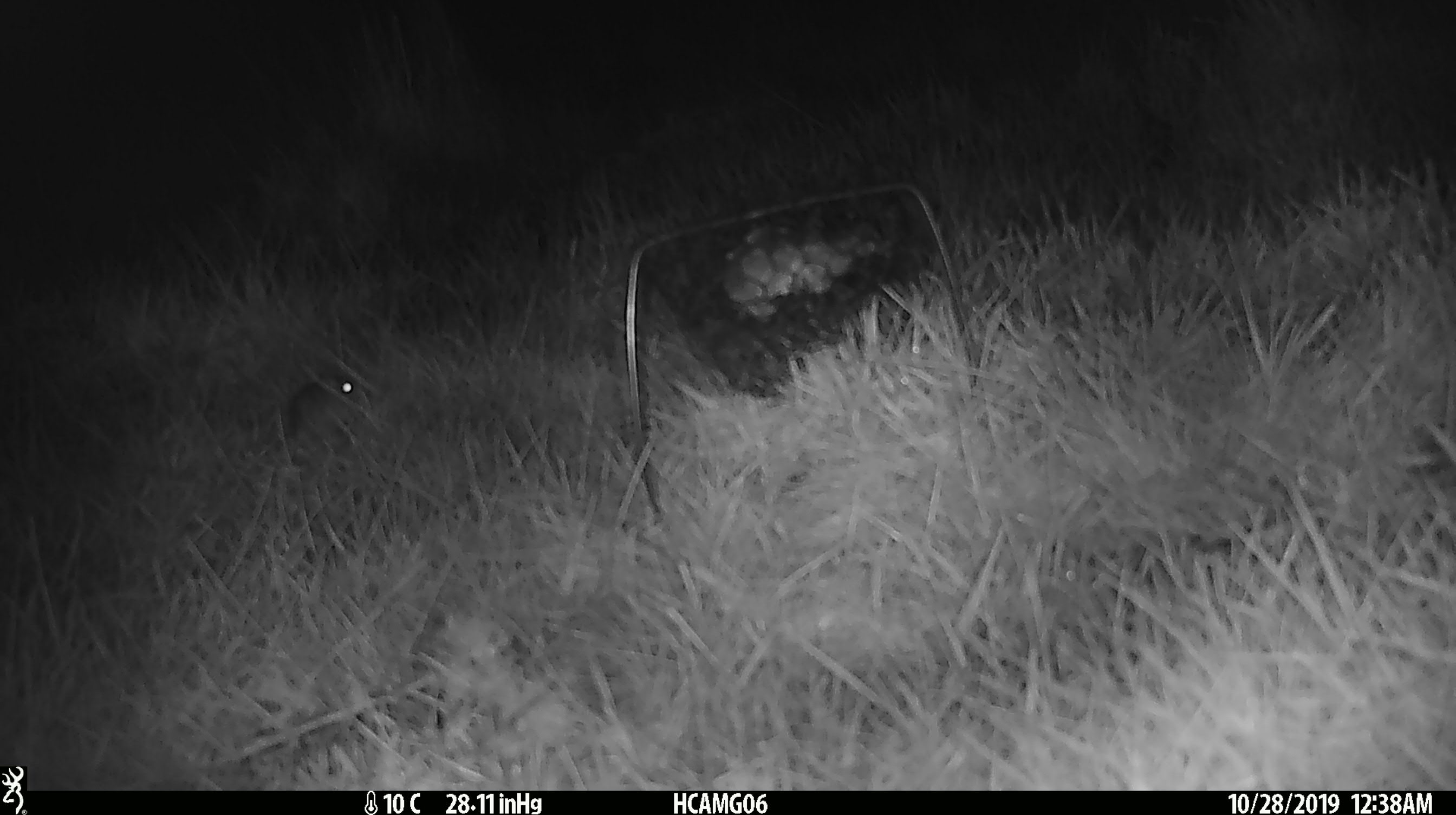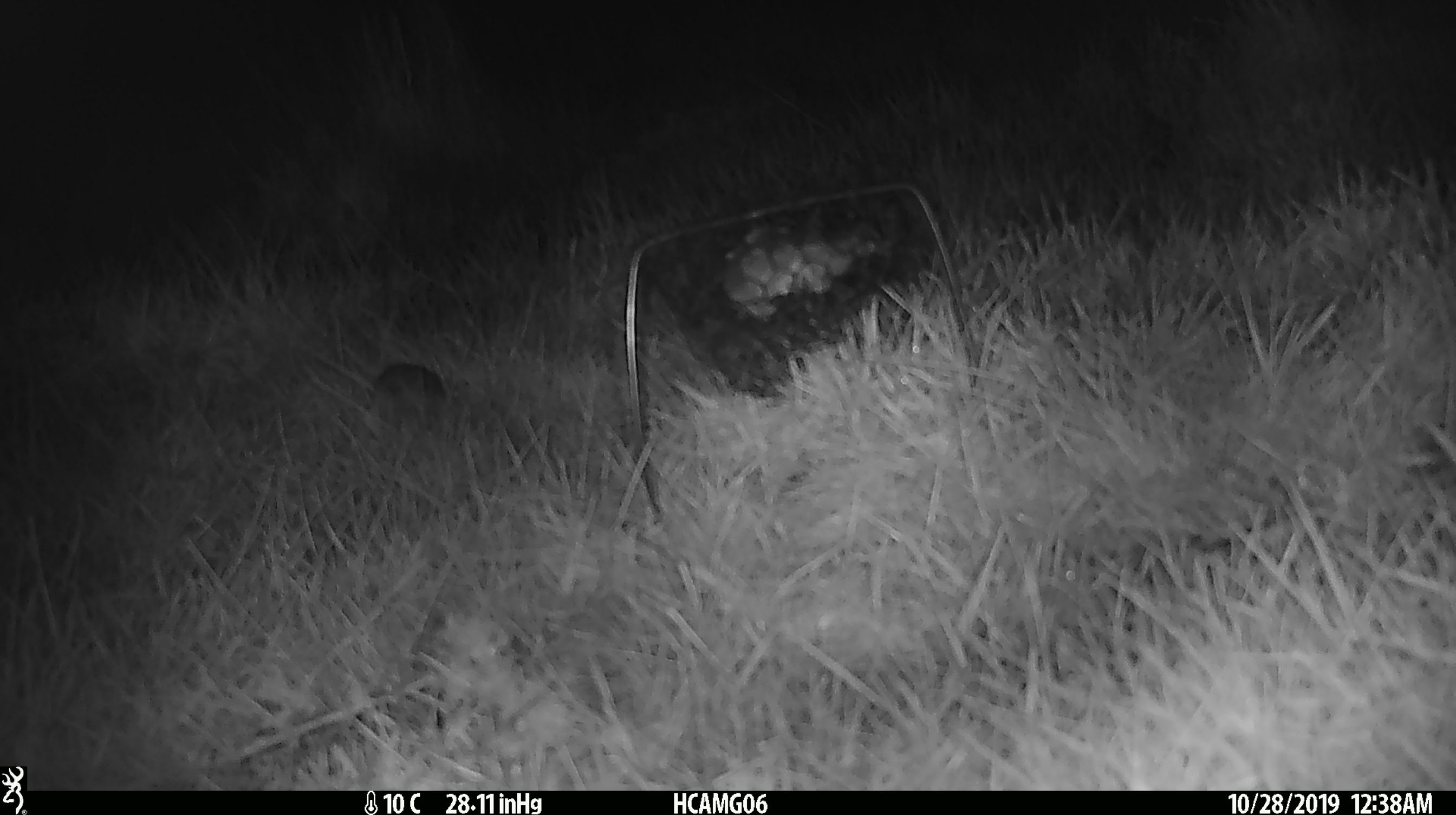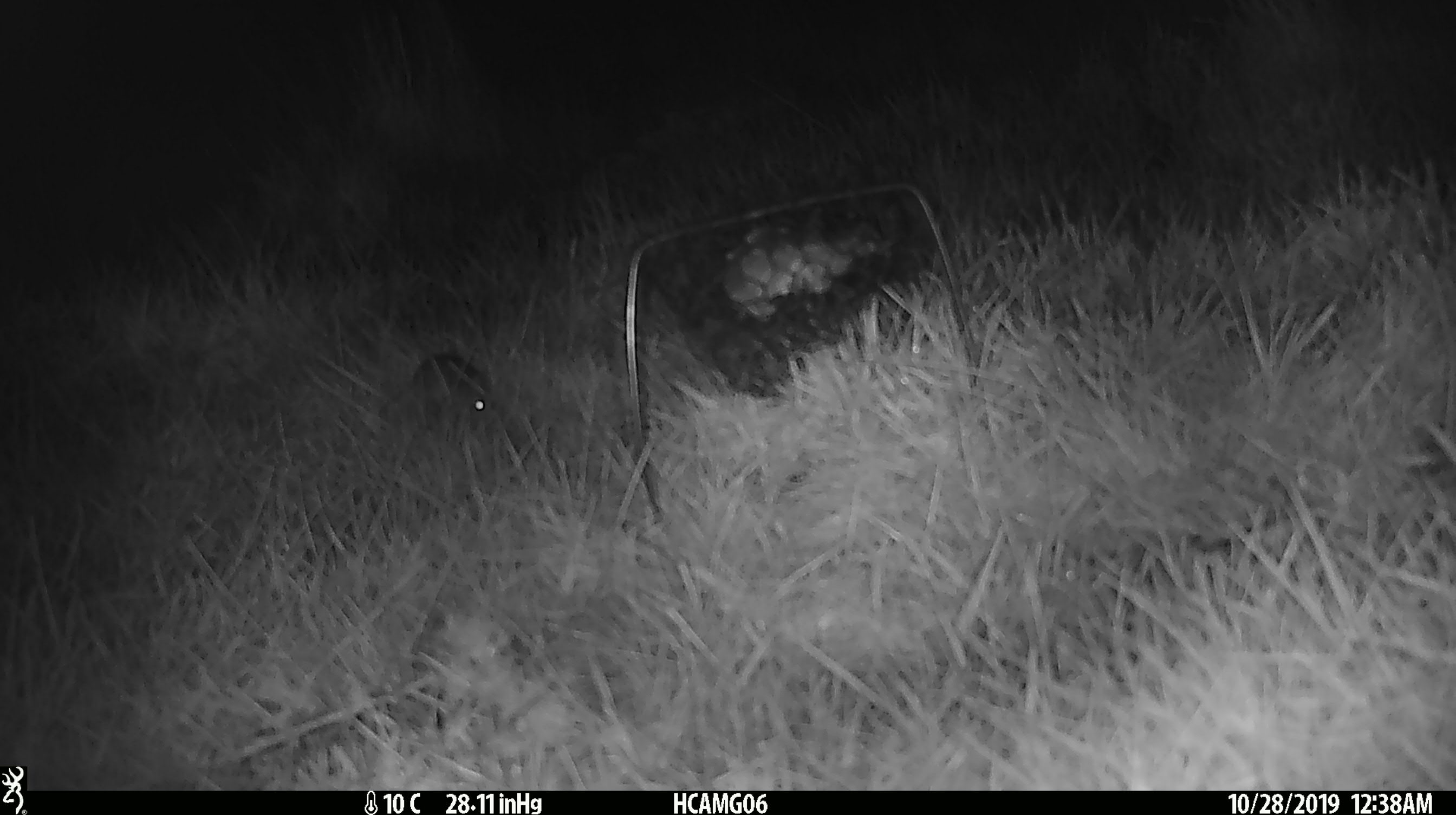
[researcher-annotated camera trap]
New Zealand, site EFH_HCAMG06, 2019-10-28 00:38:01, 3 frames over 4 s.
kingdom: Animalia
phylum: Chordata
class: Mammalia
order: Rodentia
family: Muridae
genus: Mus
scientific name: Mus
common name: mouse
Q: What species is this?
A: Mouse (Mus).